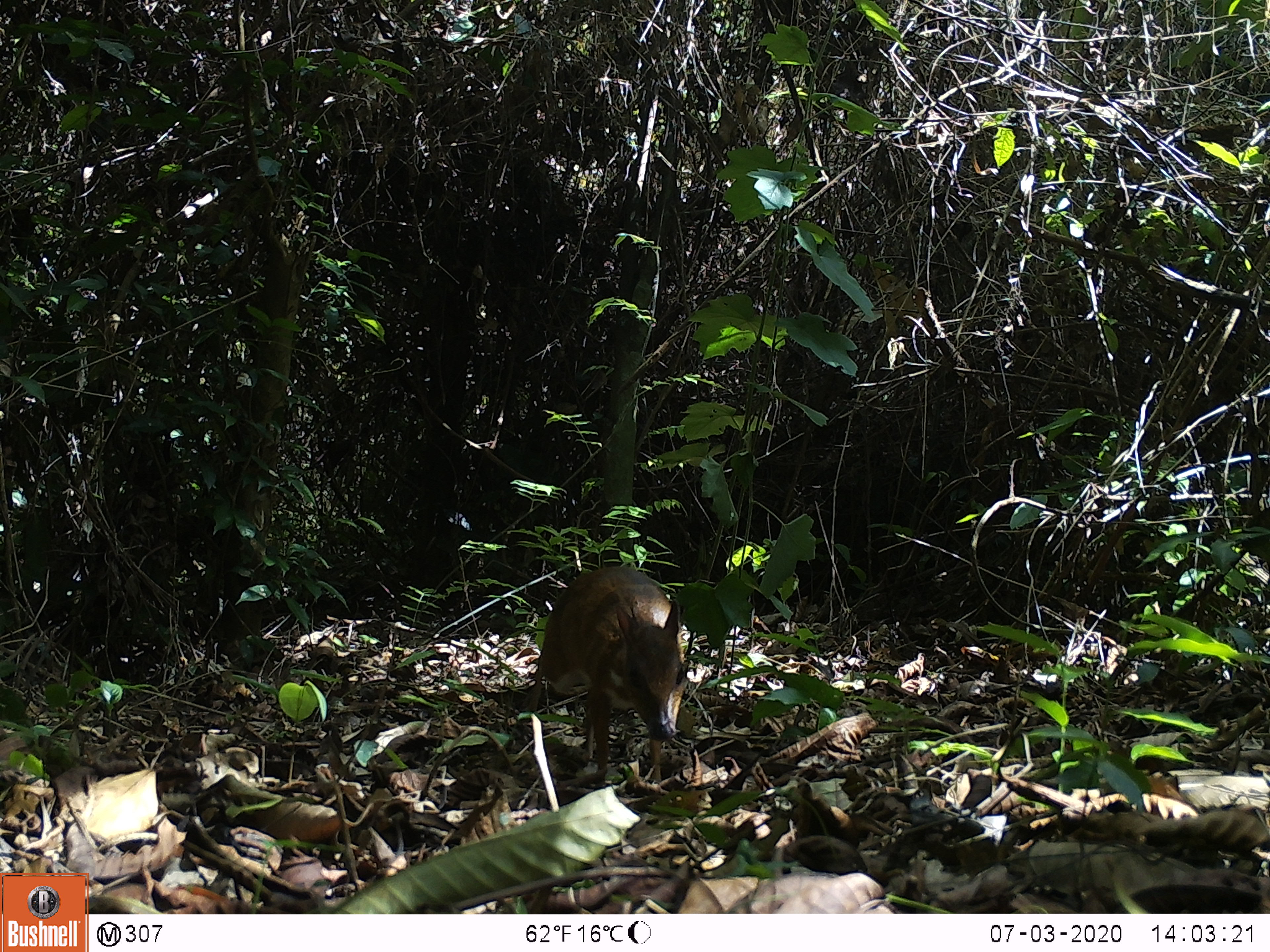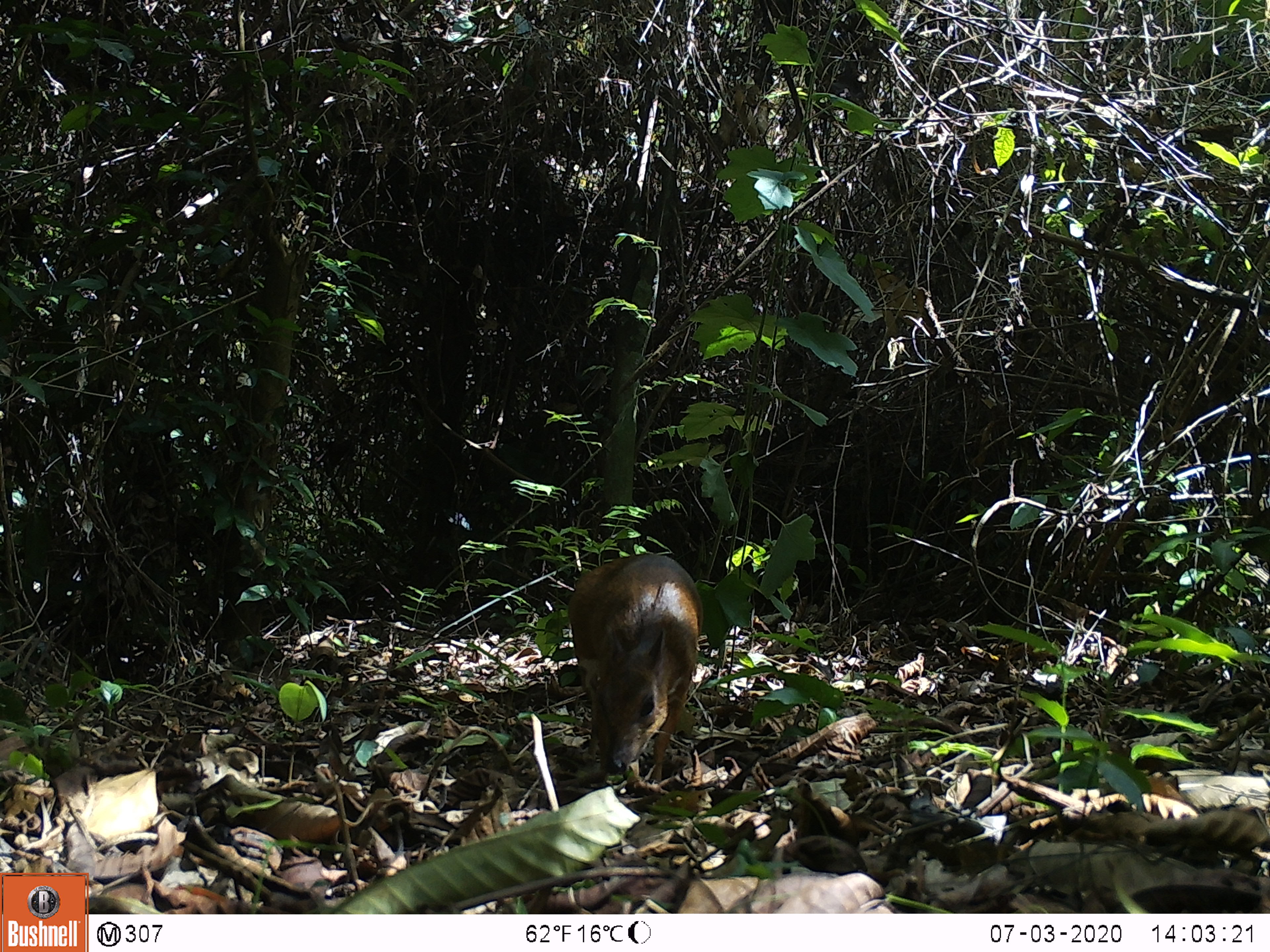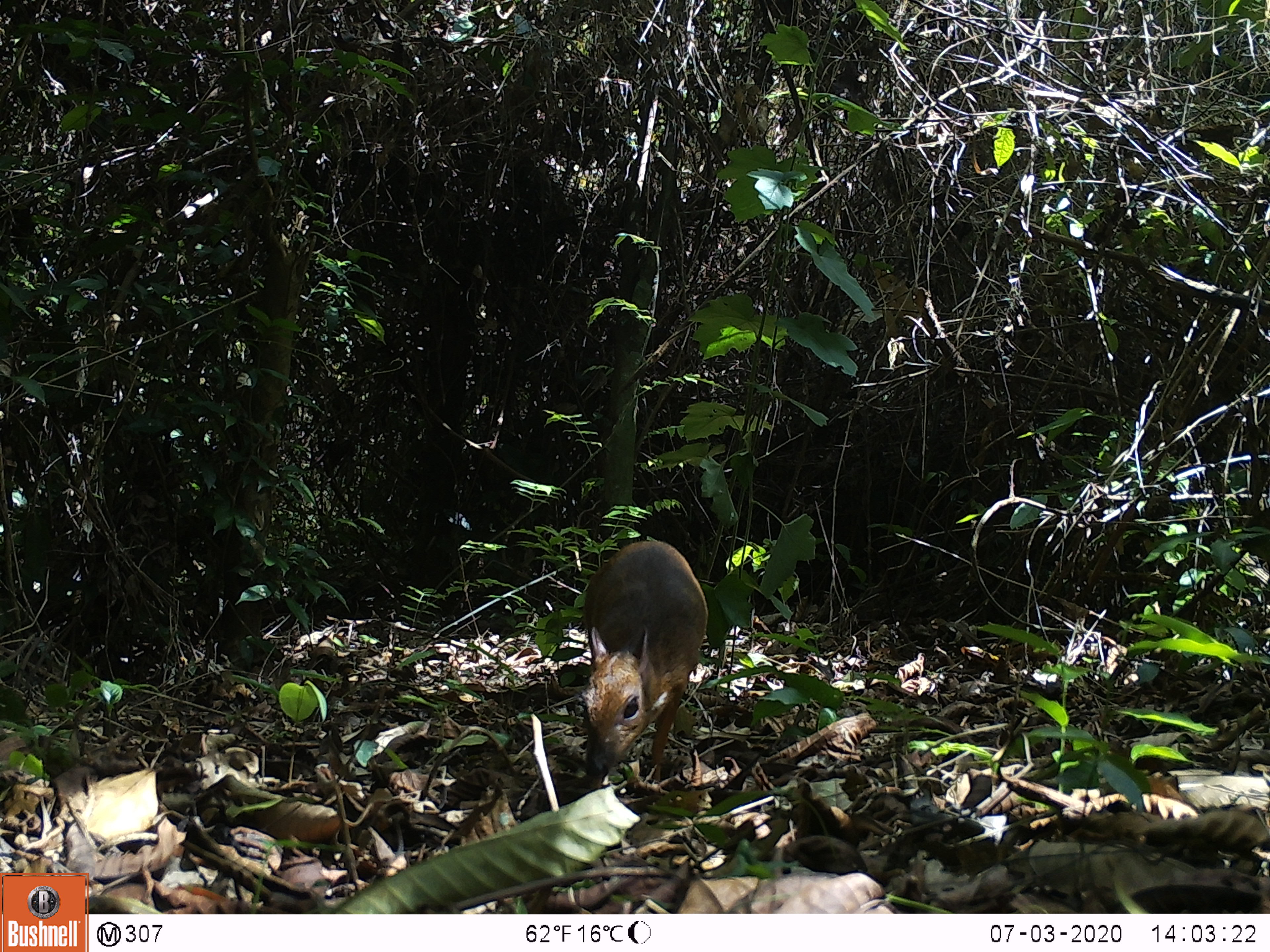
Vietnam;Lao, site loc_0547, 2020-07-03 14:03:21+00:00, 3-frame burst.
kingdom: Animalia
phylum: Chordata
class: Mammalia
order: Artiodactyla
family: Tragulidae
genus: Moschiola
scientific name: Moschiola meminna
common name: chevrotain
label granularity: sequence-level